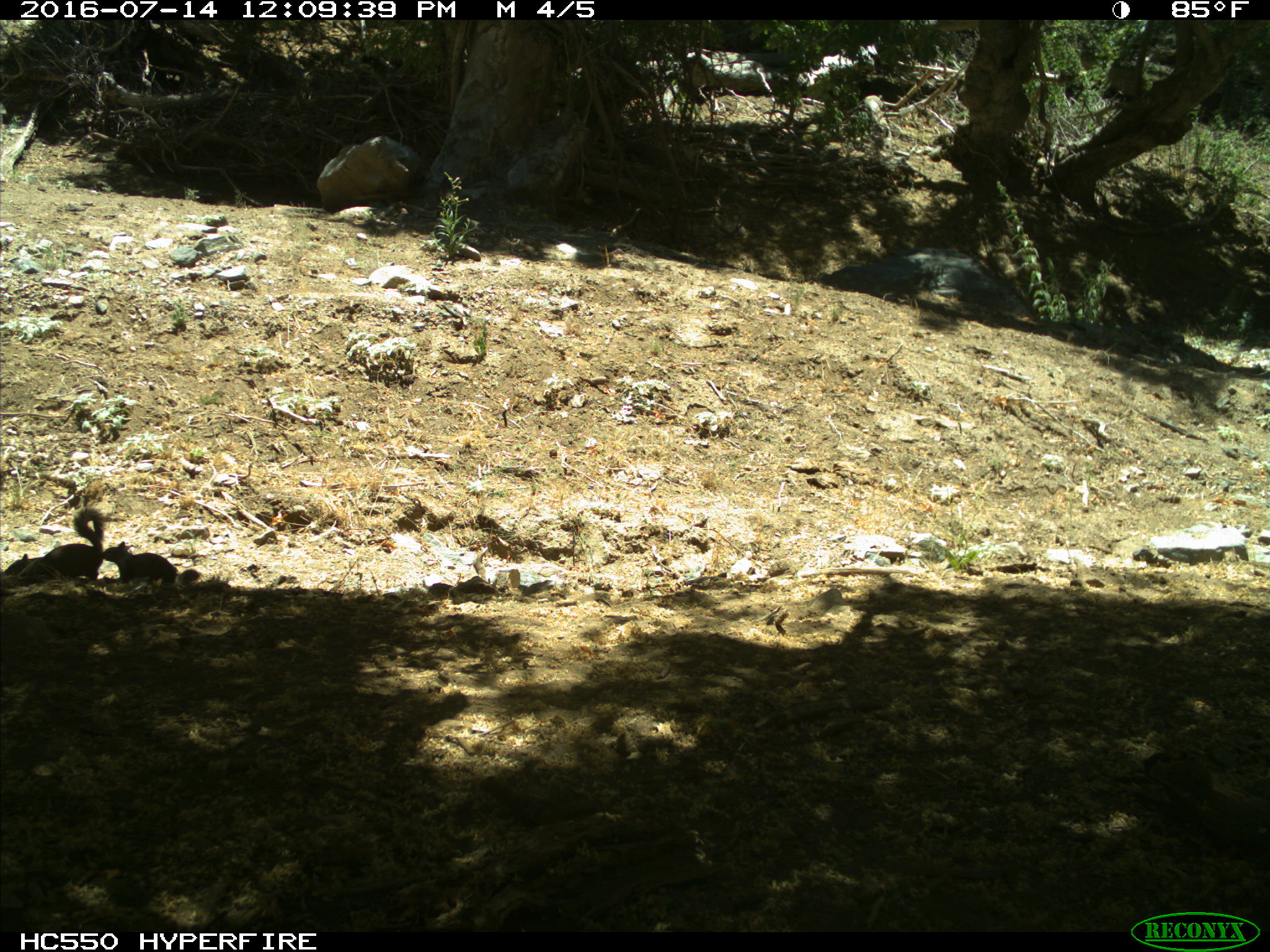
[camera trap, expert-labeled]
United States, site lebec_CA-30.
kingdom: Animalia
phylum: Chordata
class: Mammalia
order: Rodentia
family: Sciuridae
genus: Otospermophilus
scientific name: Otospermophilus beecheyi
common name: california ground squirrel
Otospermophilus beecheyi (california ground squirrel).